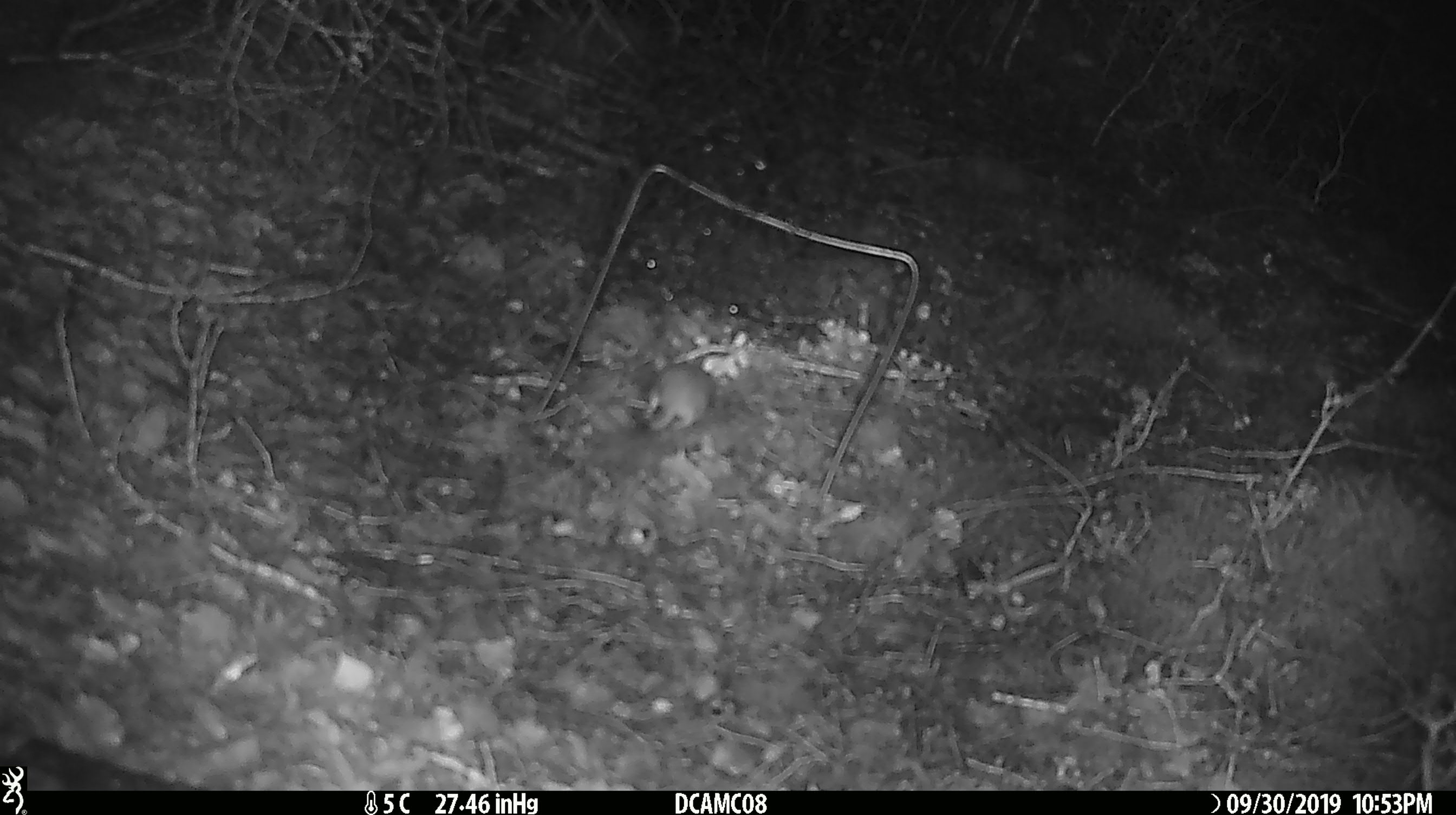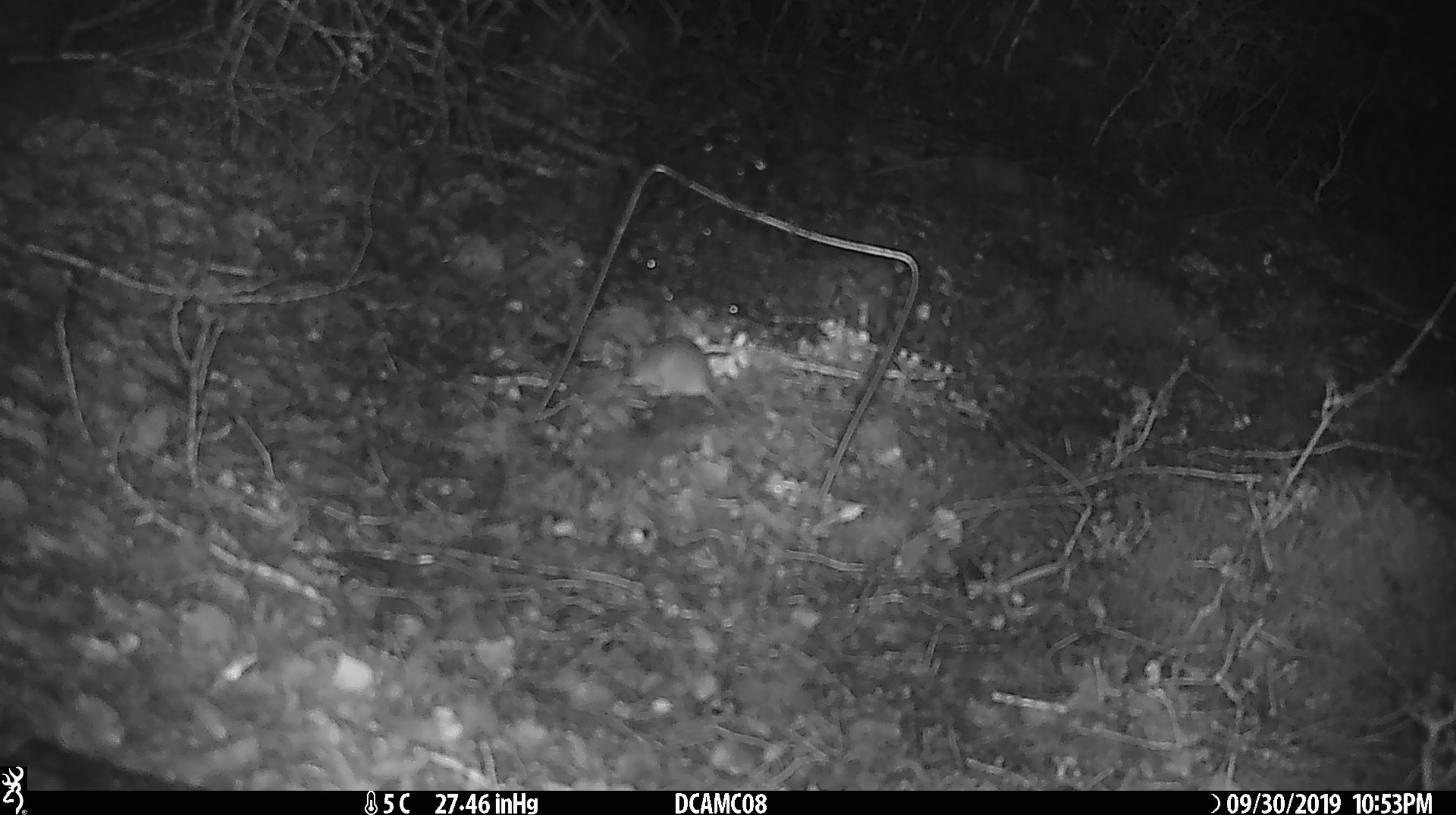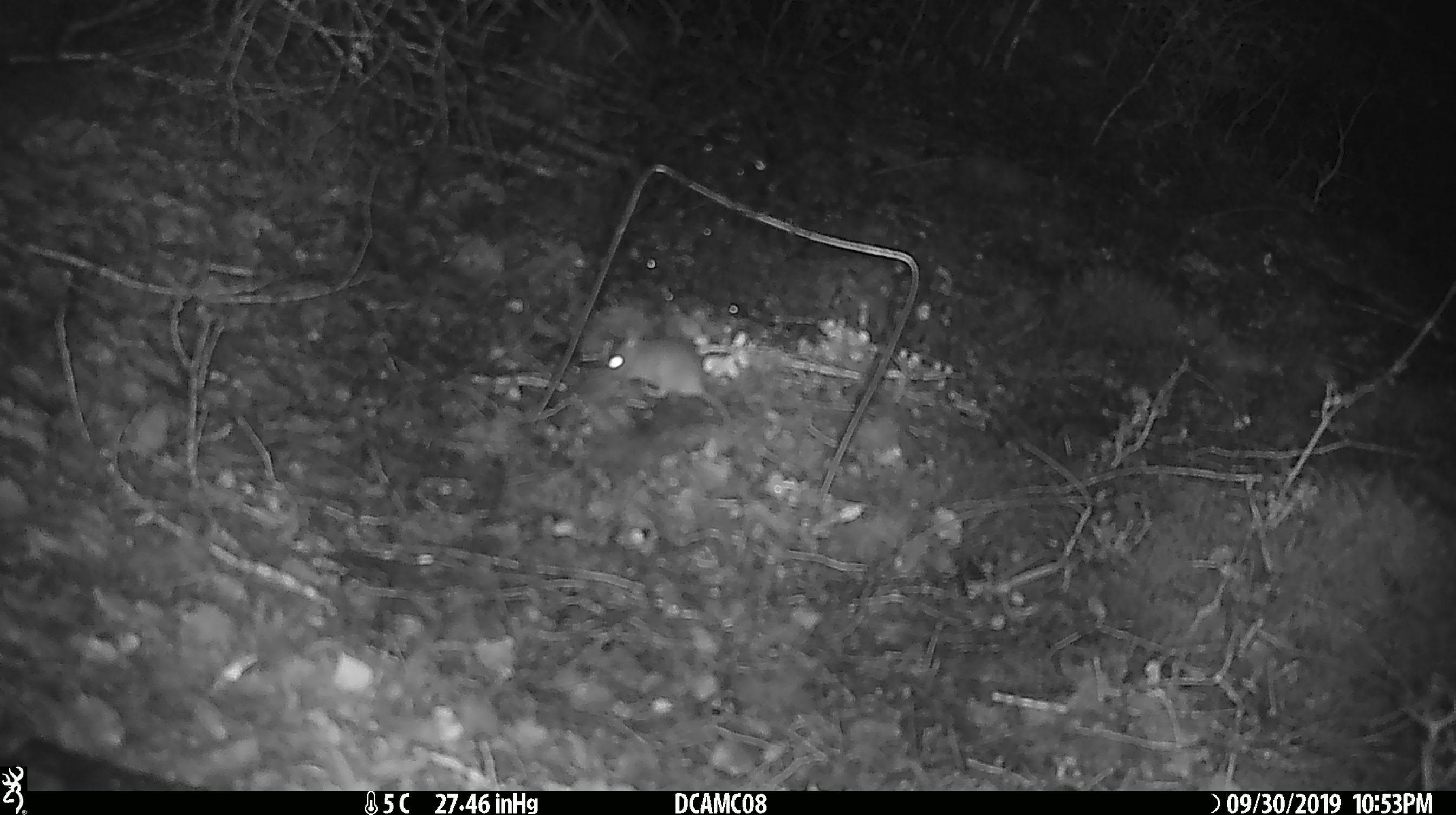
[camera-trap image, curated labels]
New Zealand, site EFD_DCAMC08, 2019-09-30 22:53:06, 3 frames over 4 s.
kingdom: Animalia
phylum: Chordata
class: Mammalia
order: Rodentia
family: Muridae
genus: Mus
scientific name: Mus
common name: mouse